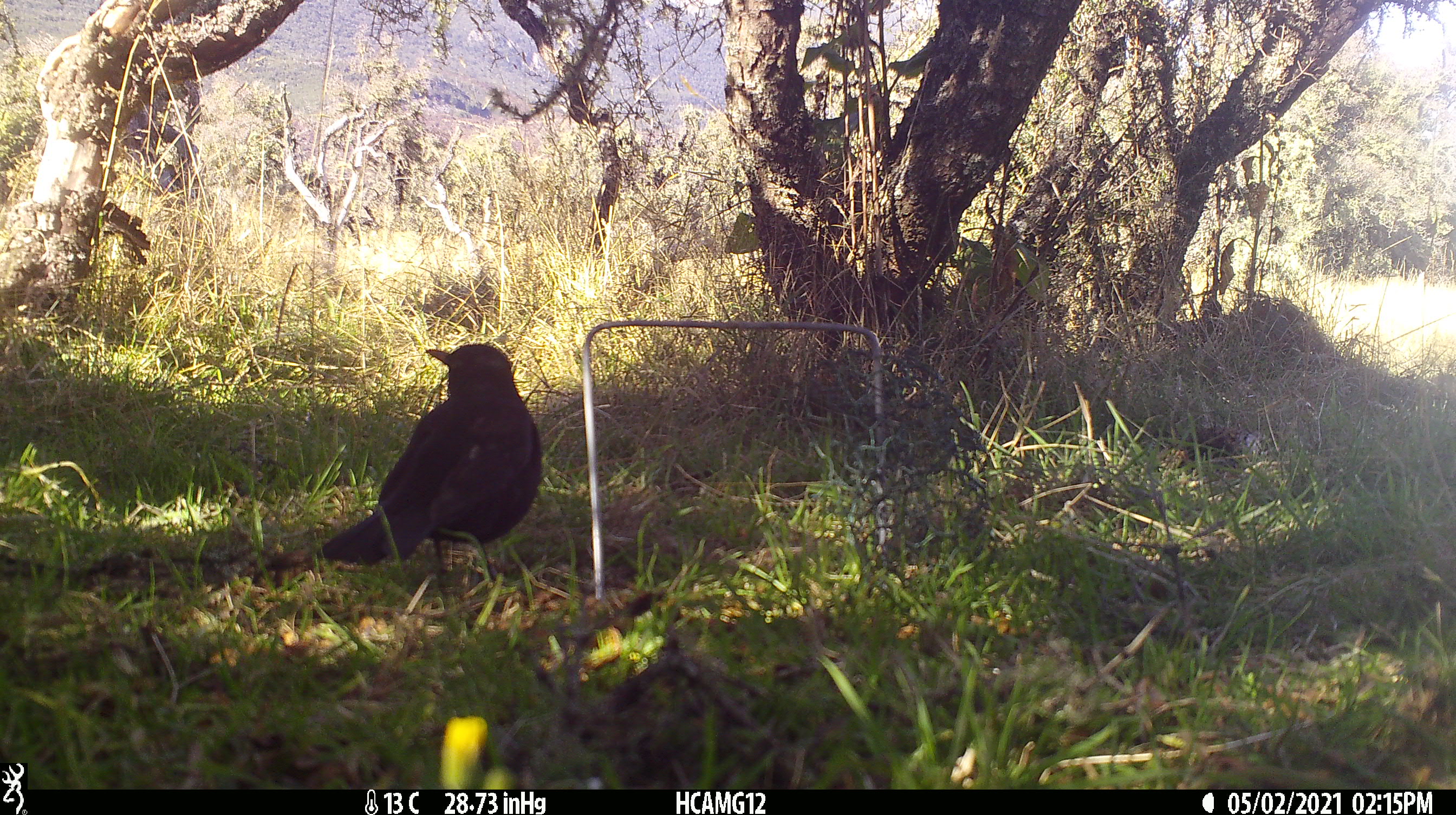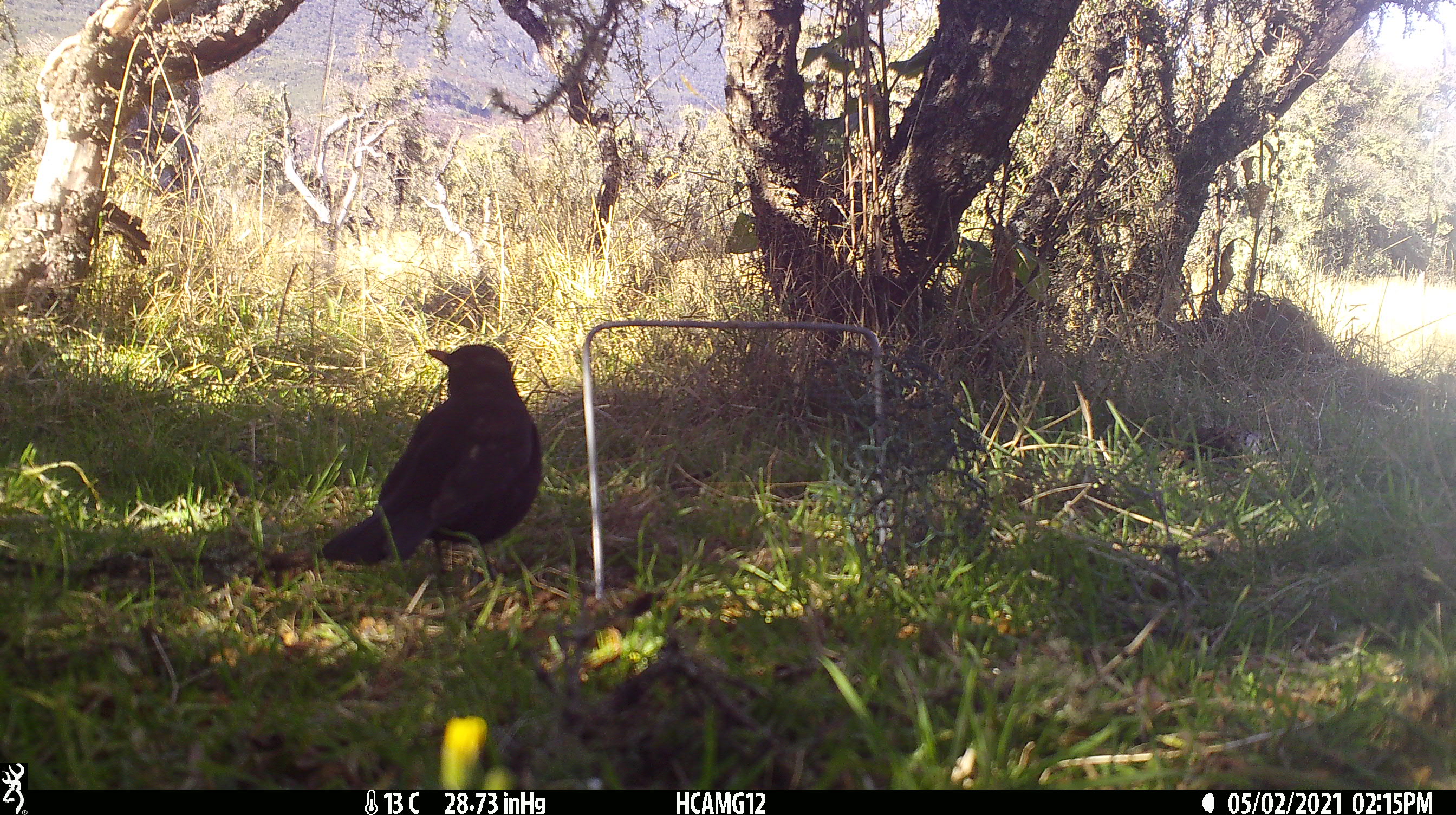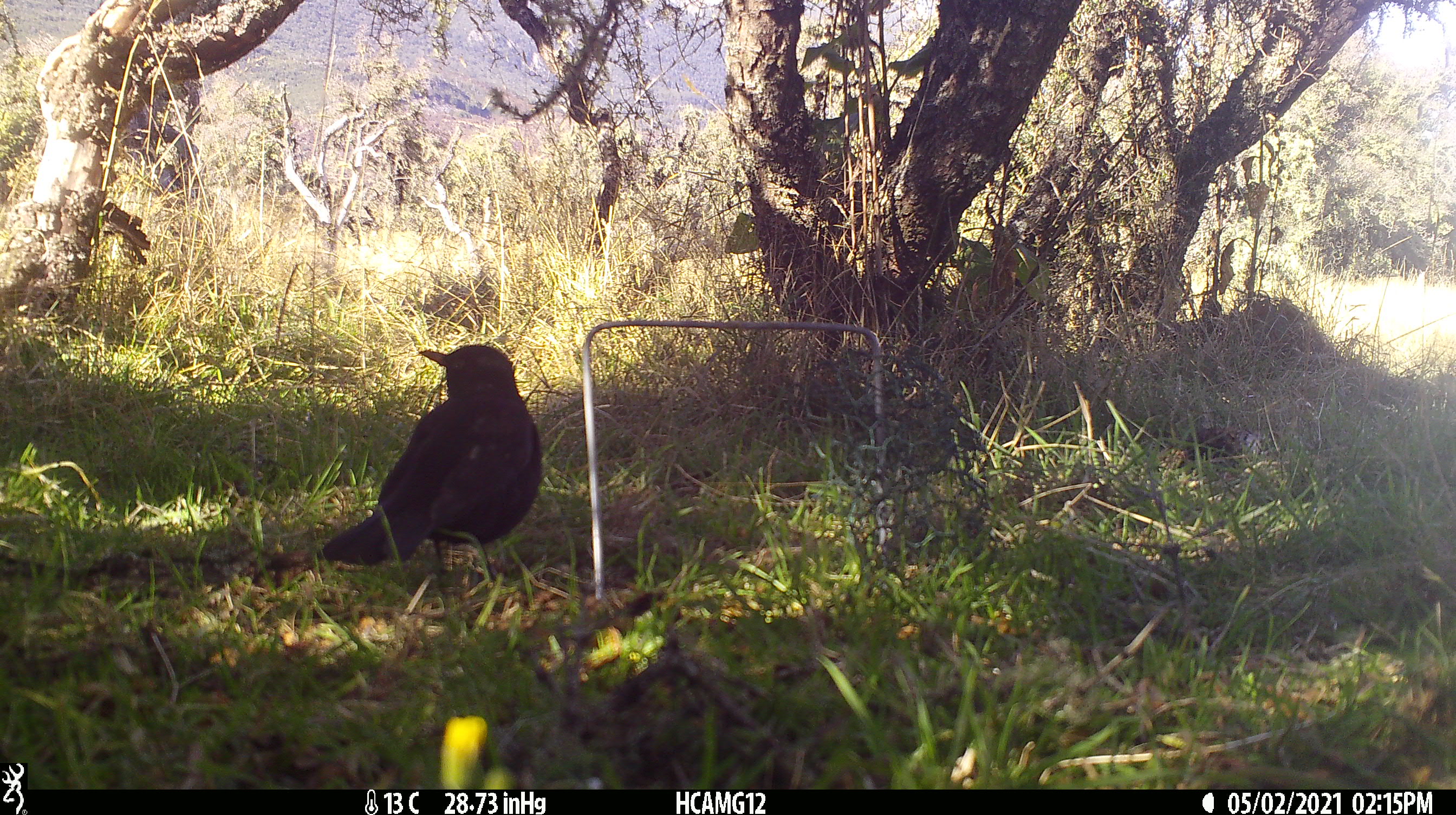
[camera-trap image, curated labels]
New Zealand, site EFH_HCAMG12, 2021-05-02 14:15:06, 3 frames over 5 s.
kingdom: Animalia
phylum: Chordata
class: Aves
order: Passeriformes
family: Turdidae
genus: Turdus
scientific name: Turdus merula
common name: eurasian blackbird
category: blackbird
Blackbird (eurasian blackbird) (Turdus merula).